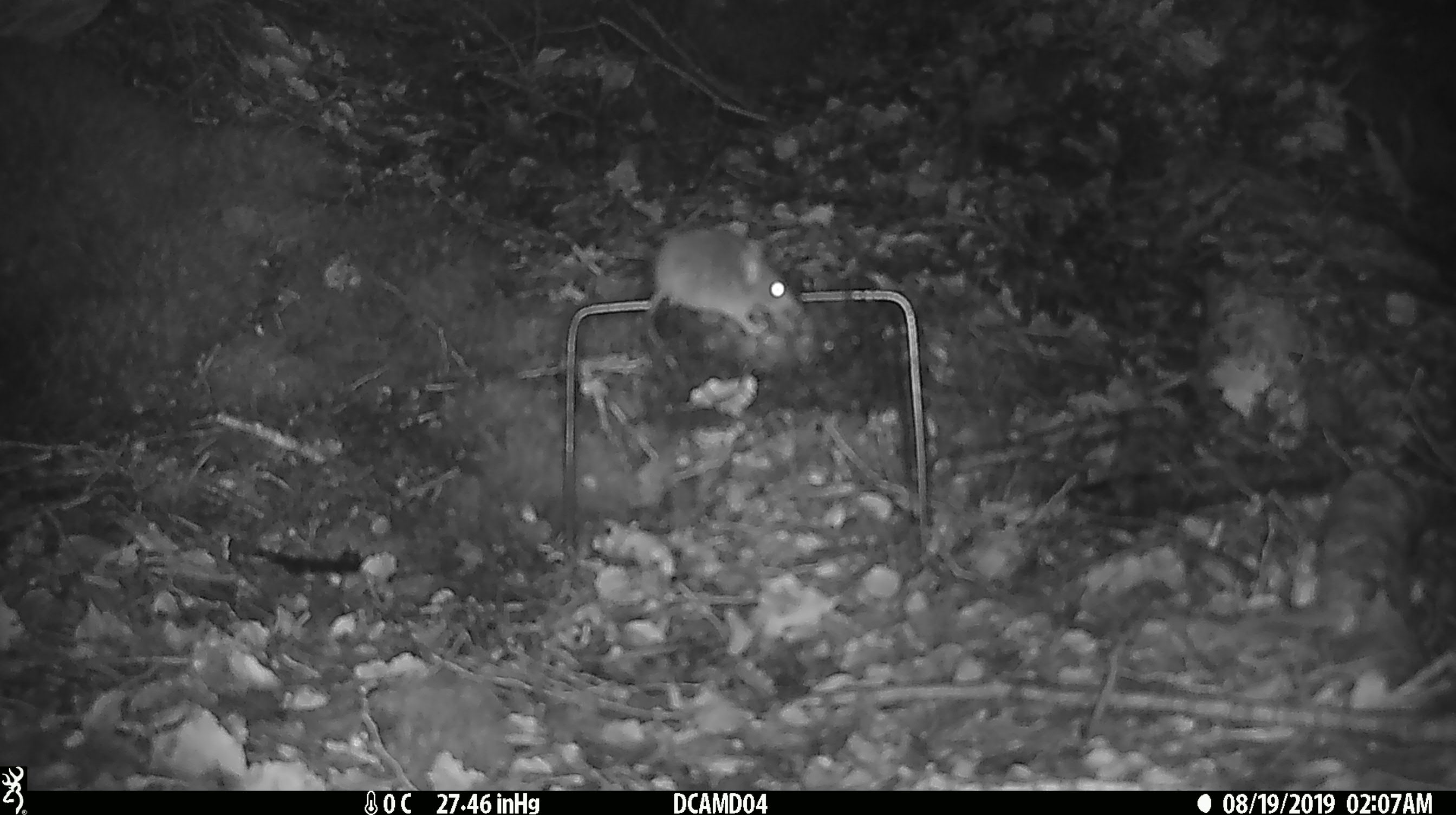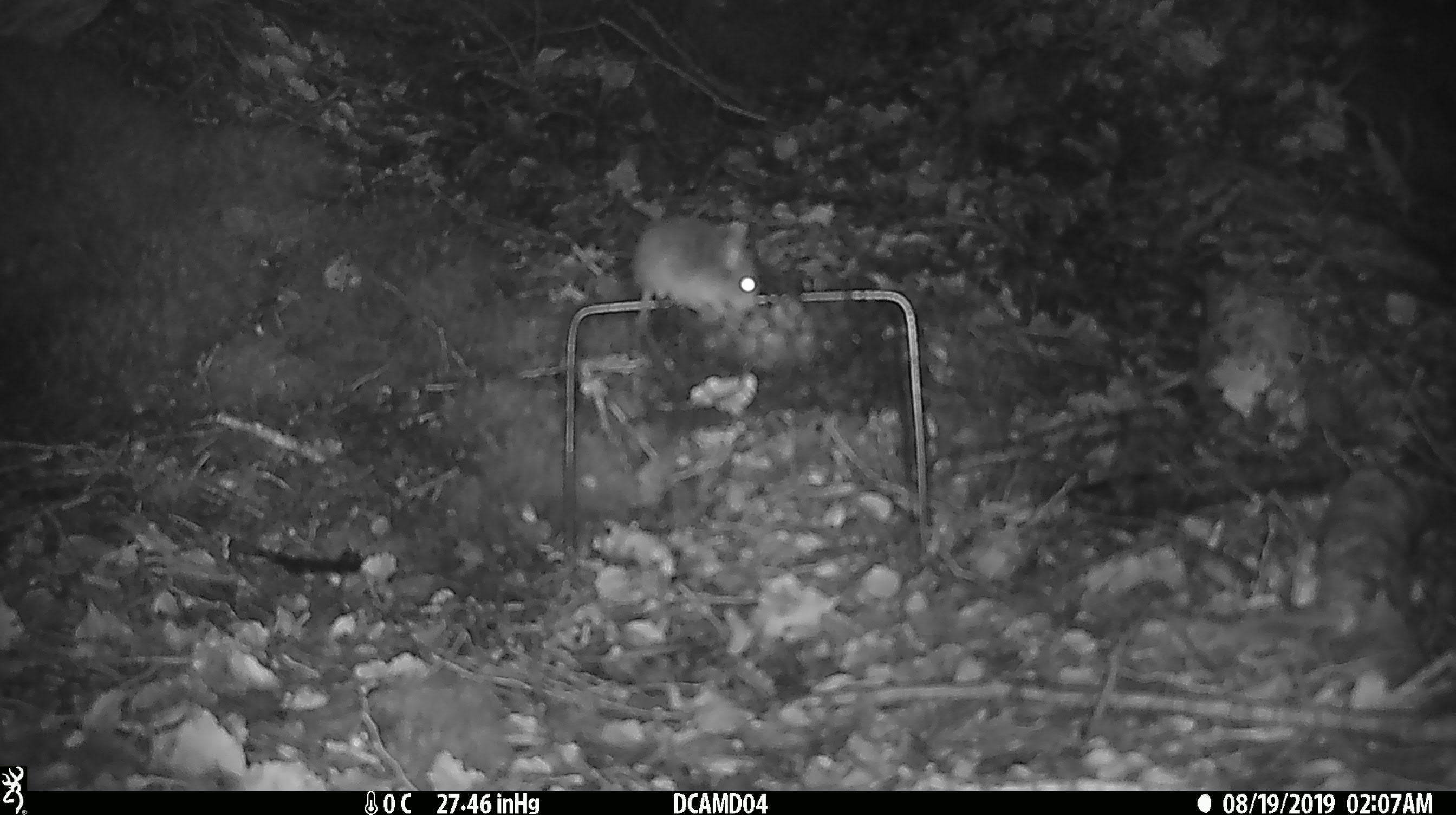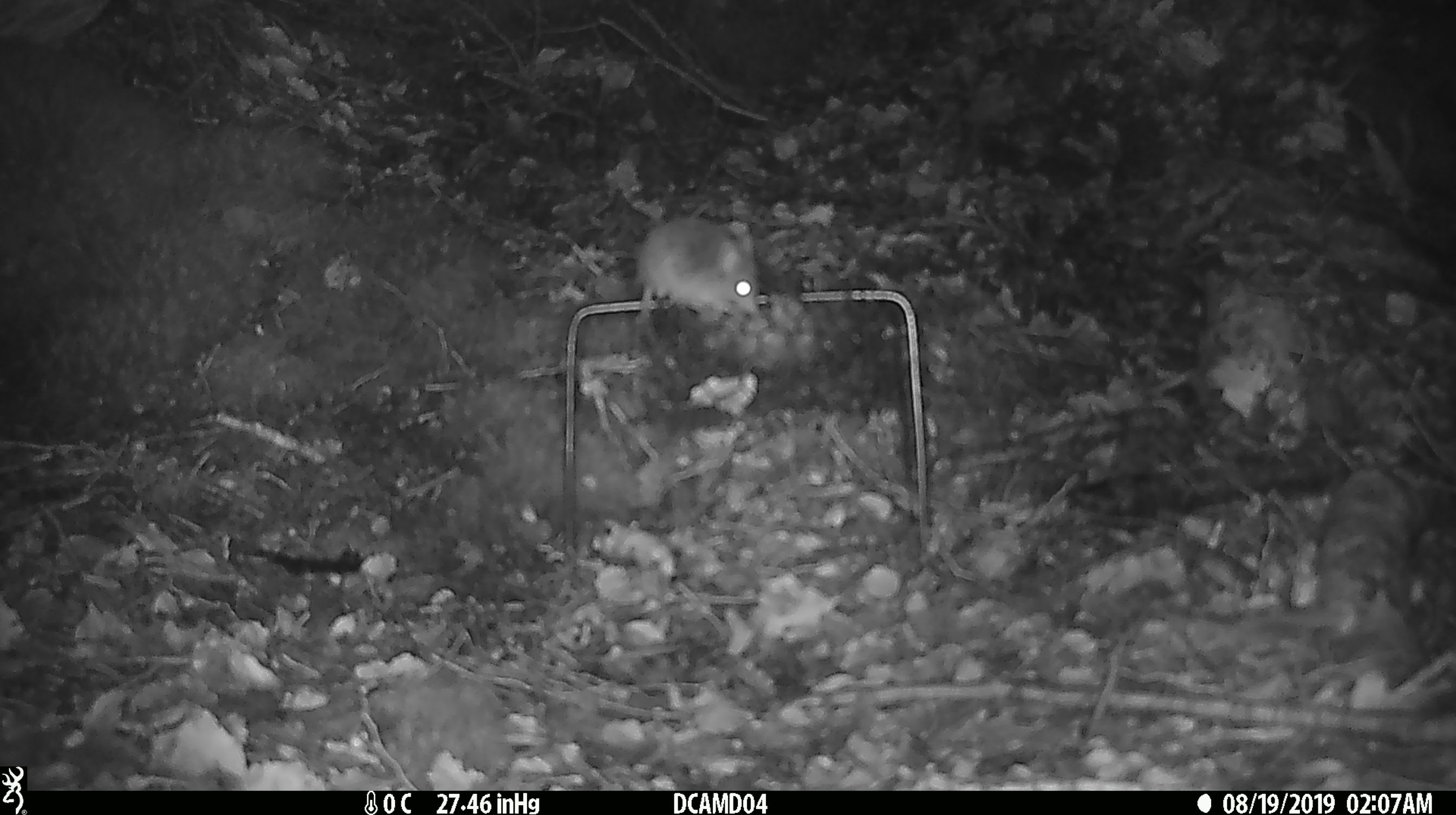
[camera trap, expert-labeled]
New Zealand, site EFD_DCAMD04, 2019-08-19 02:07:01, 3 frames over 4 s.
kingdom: Animalia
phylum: Chordata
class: Mammalia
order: Rodentia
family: Muridae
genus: Mus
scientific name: Mus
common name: mouse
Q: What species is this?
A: Mouse (Mus).